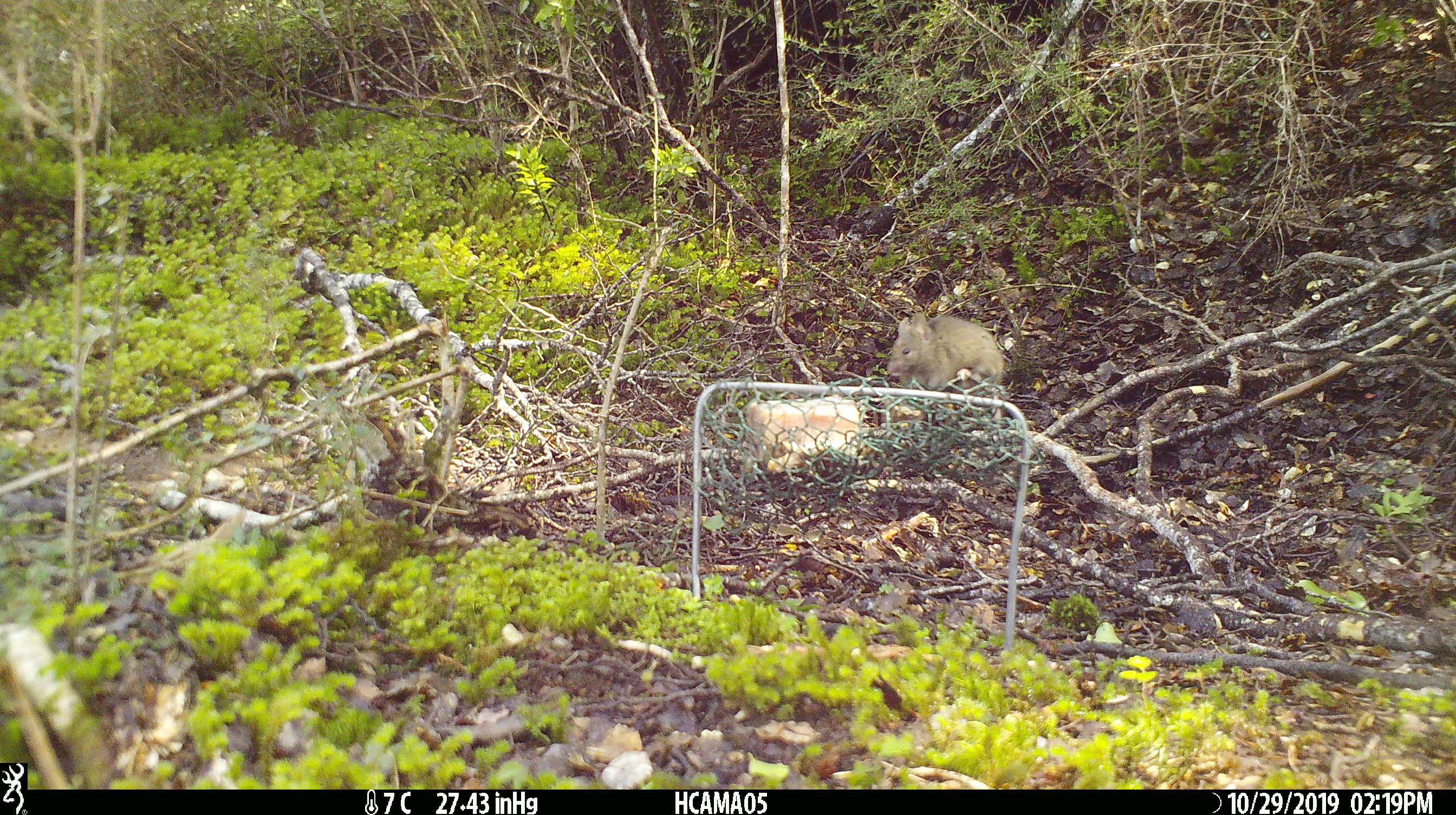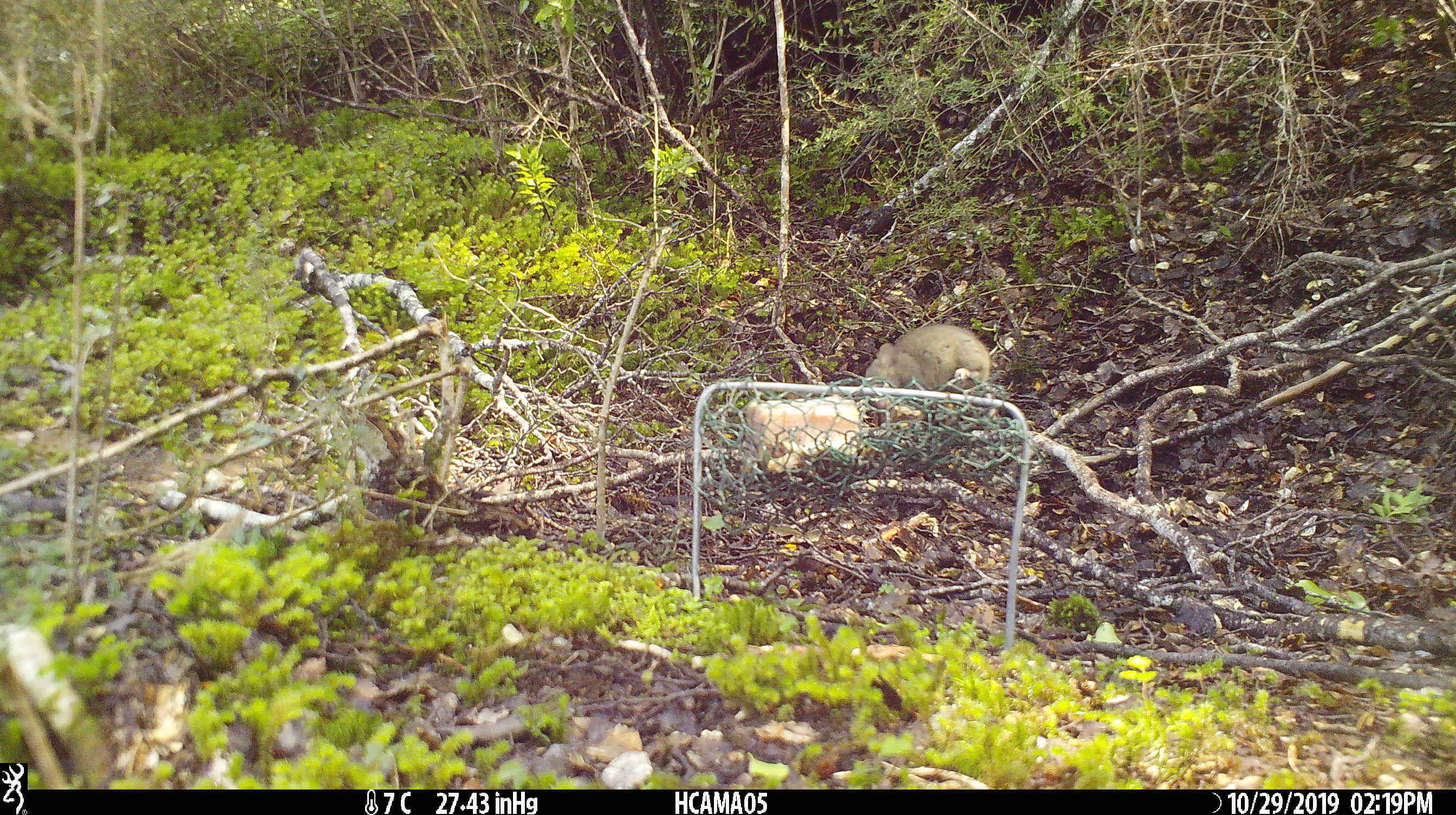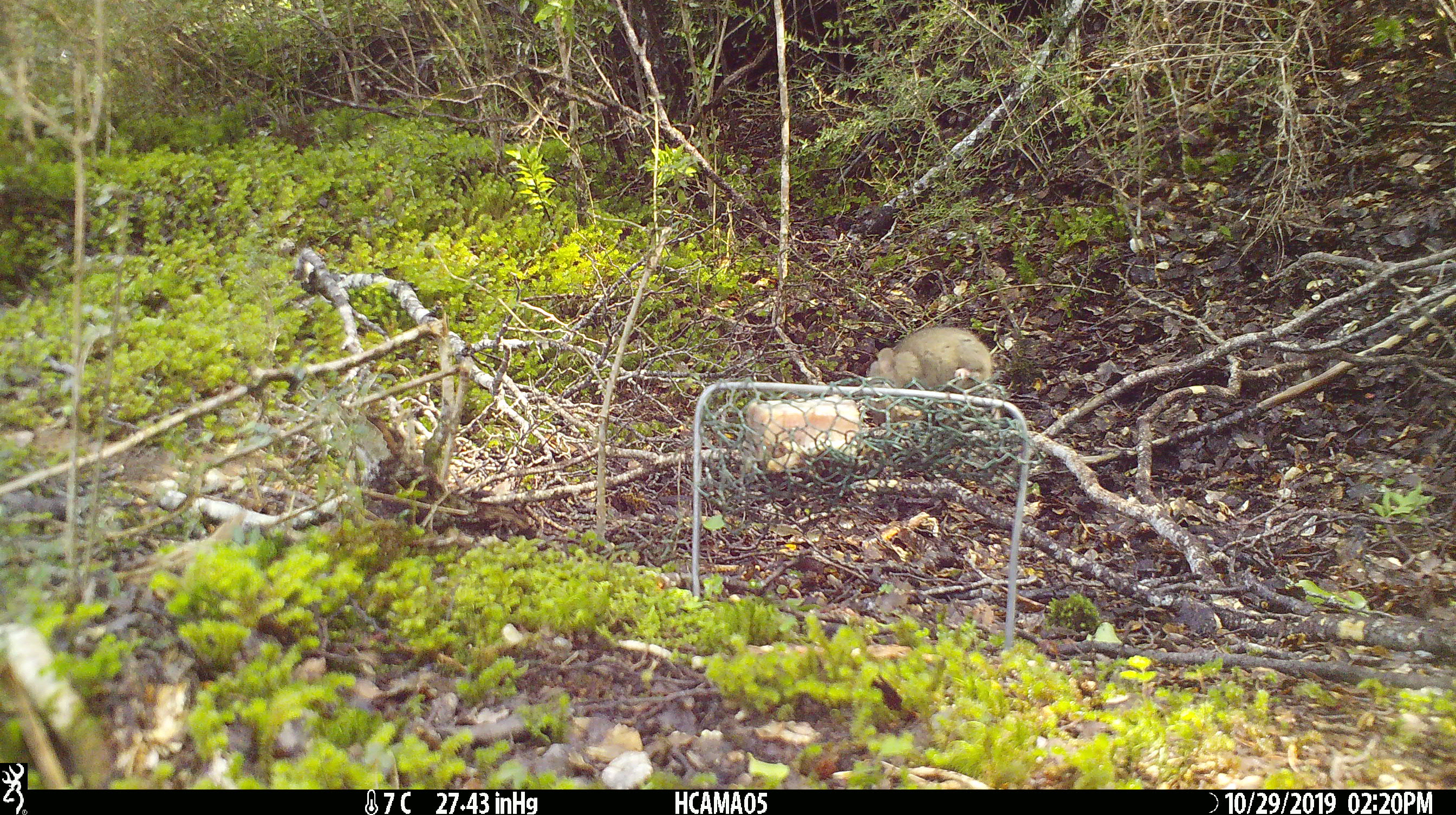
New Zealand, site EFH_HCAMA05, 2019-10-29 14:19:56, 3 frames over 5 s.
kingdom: Animalia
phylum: Chordata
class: Mammalia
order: Rodentia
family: Muridae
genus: Mus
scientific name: Mus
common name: mouse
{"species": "mouse (Mus)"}